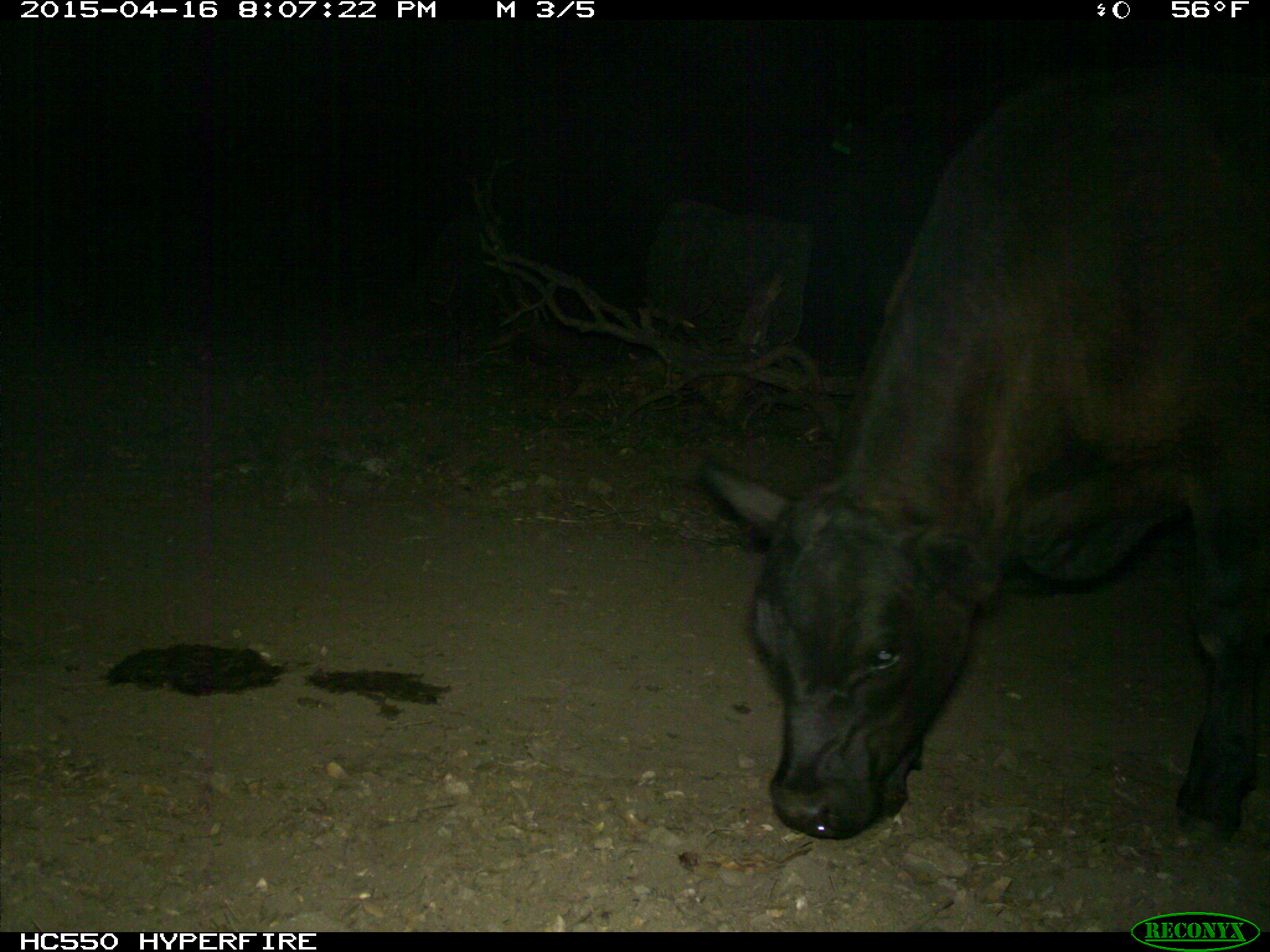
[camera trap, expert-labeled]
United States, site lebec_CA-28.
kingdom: Animalia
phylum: Chordata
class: Mammalia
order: Artiodactyla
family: Bovidae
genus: Bos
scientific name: Bos taurus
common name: domestic cow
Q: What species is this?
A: Bos taurus (domestic cow).